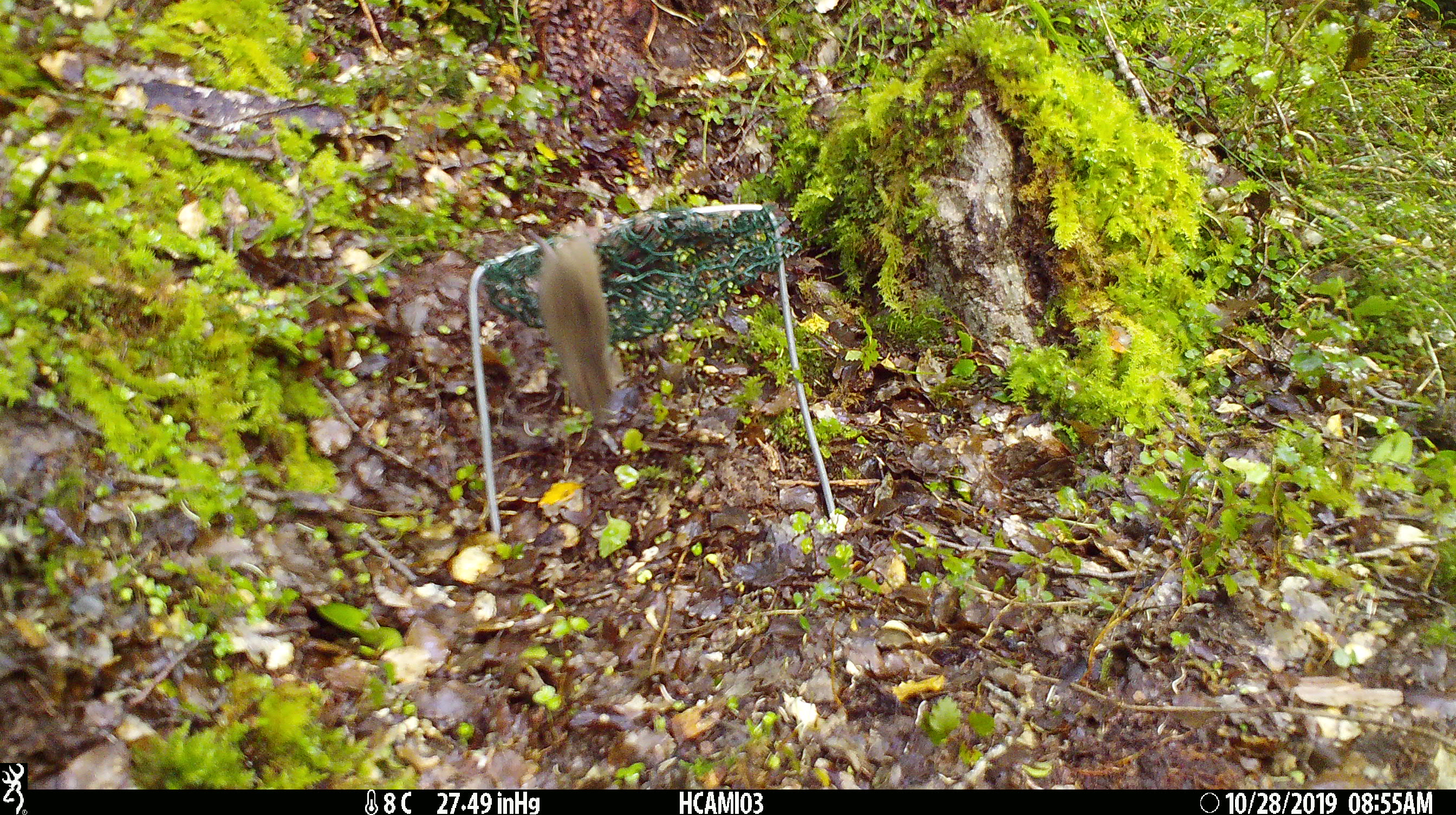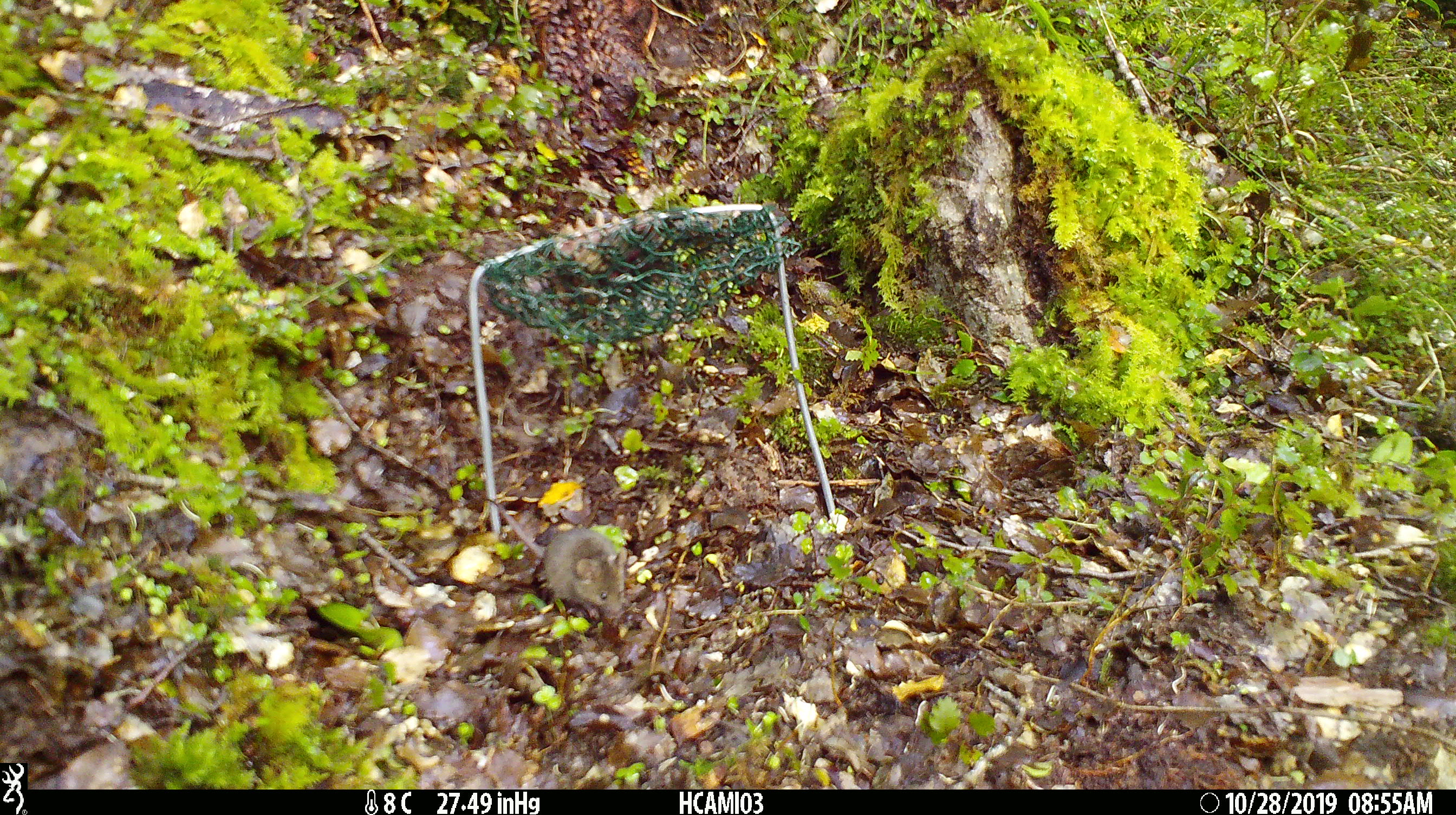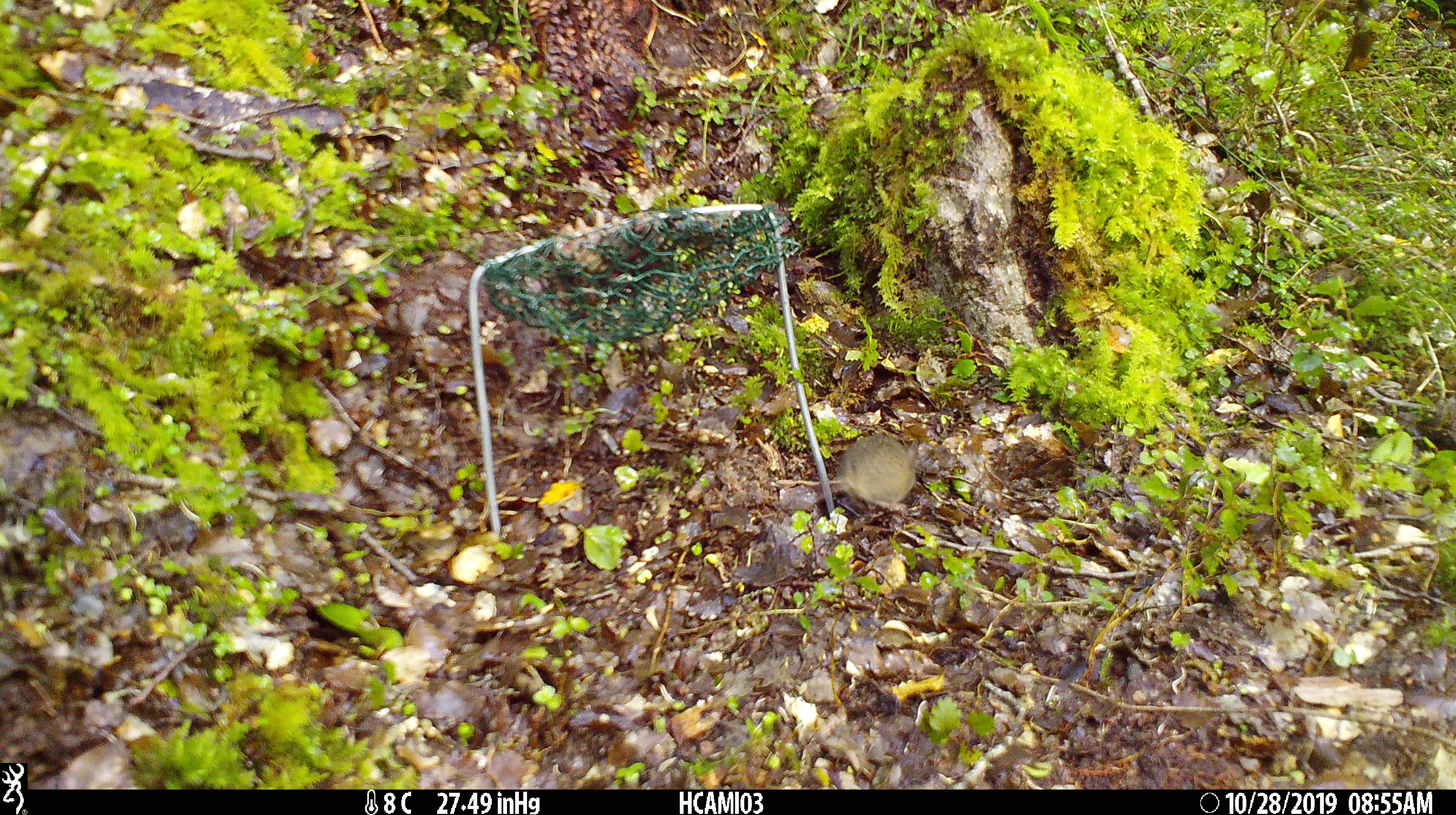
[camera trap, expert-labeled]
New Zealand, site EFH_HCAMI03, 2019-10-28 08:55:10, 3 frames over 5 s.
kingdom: Animalia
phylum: Chordata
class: Mammalia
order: Rodentia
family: Muridae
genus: Mus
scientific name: Mus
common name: mouse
Mouse (Mus).